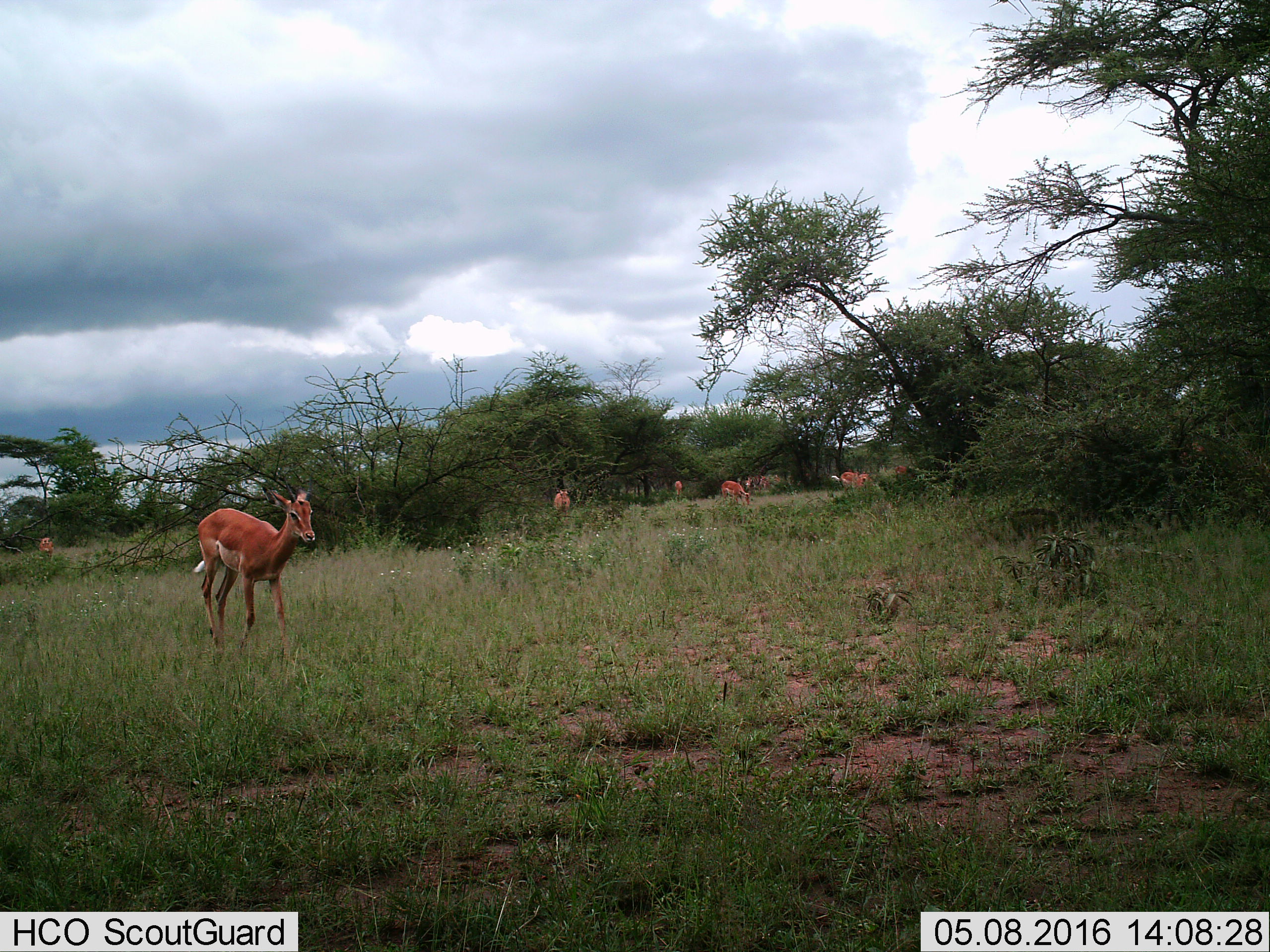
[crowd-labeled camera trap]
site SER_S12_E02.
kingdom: Animalia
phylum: Chordata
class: Mammalia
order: Artiodactyla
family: Bovidae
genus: Aepyceros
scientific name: Aepyceros melampus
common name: impala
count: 8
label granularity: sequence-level